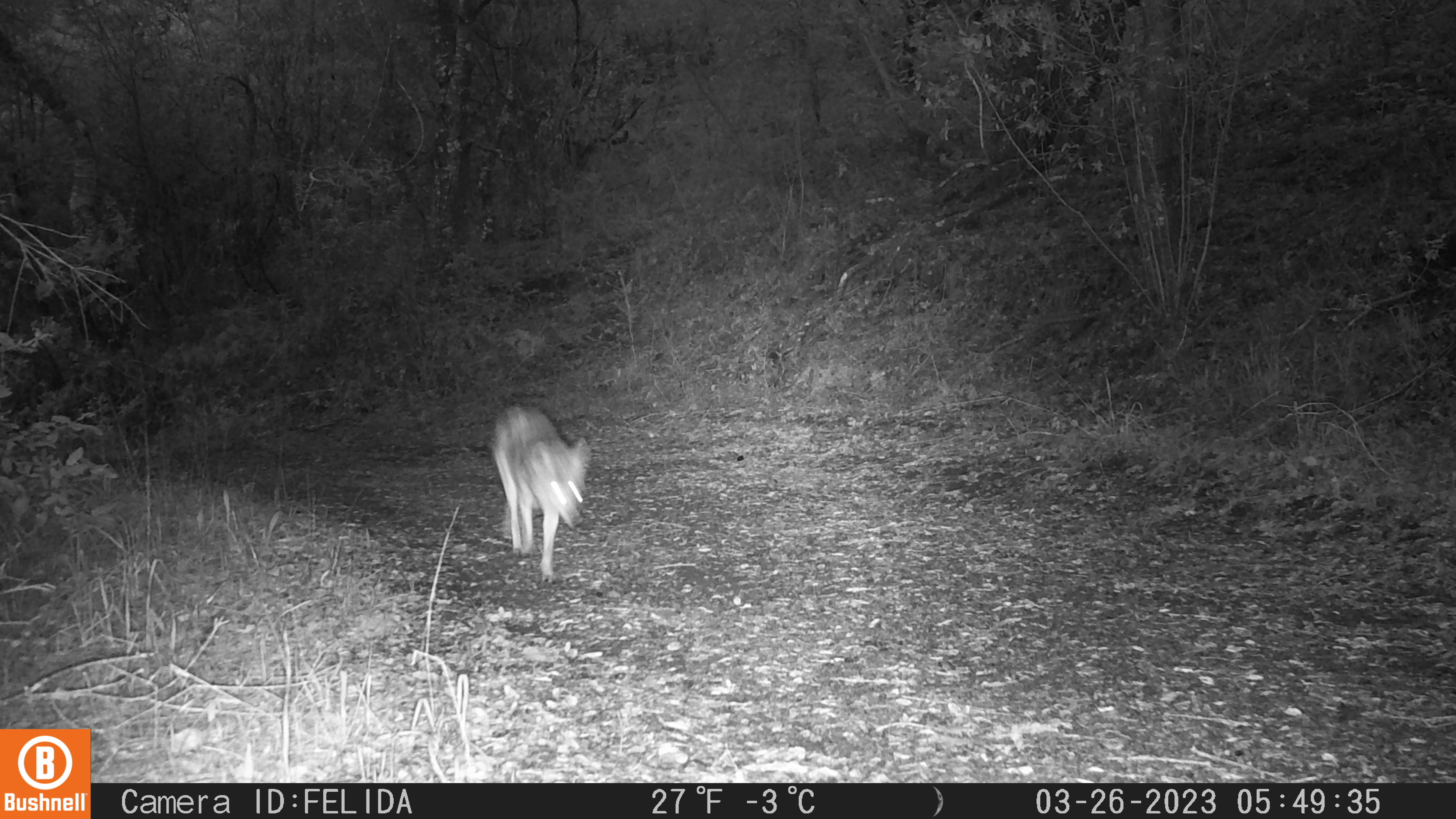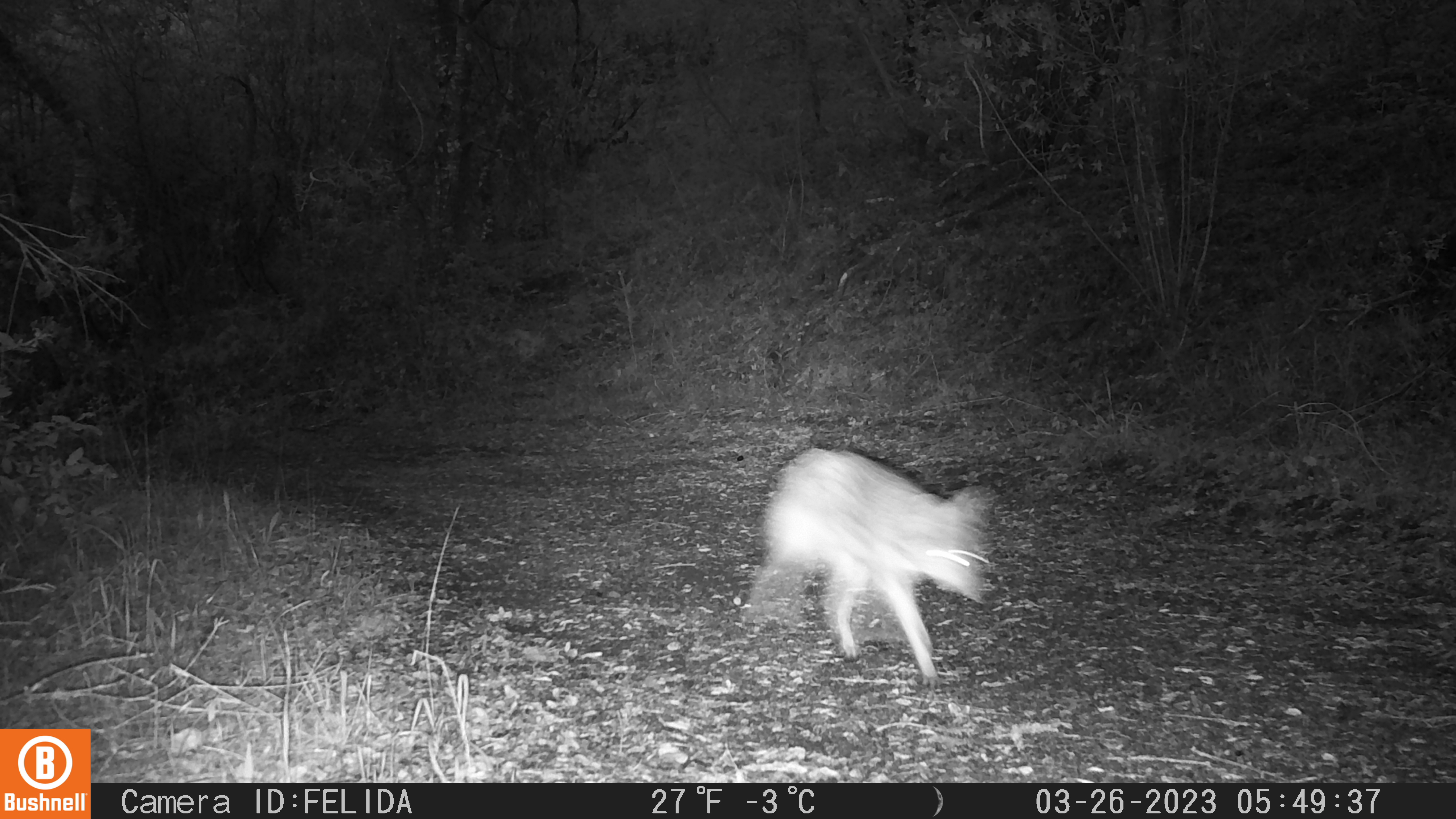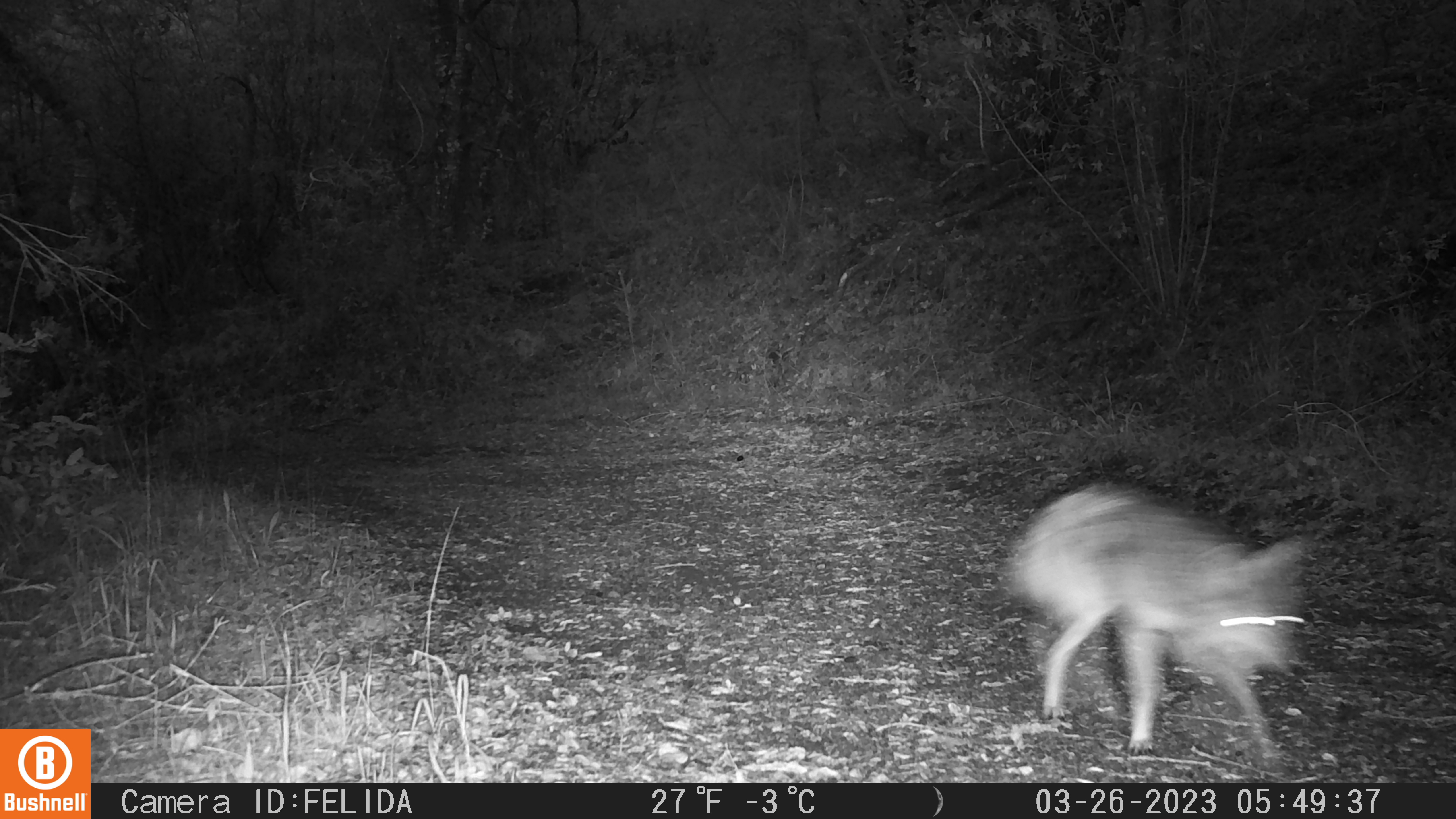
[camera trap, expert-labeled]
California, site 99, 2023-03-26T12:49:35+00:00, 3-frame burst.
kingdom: Animalia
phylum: Chordata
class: Mammalia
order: Carnivora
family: Canidae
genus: Canis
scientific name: Canis latrans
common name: coyote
Coyote (Canis latrans).